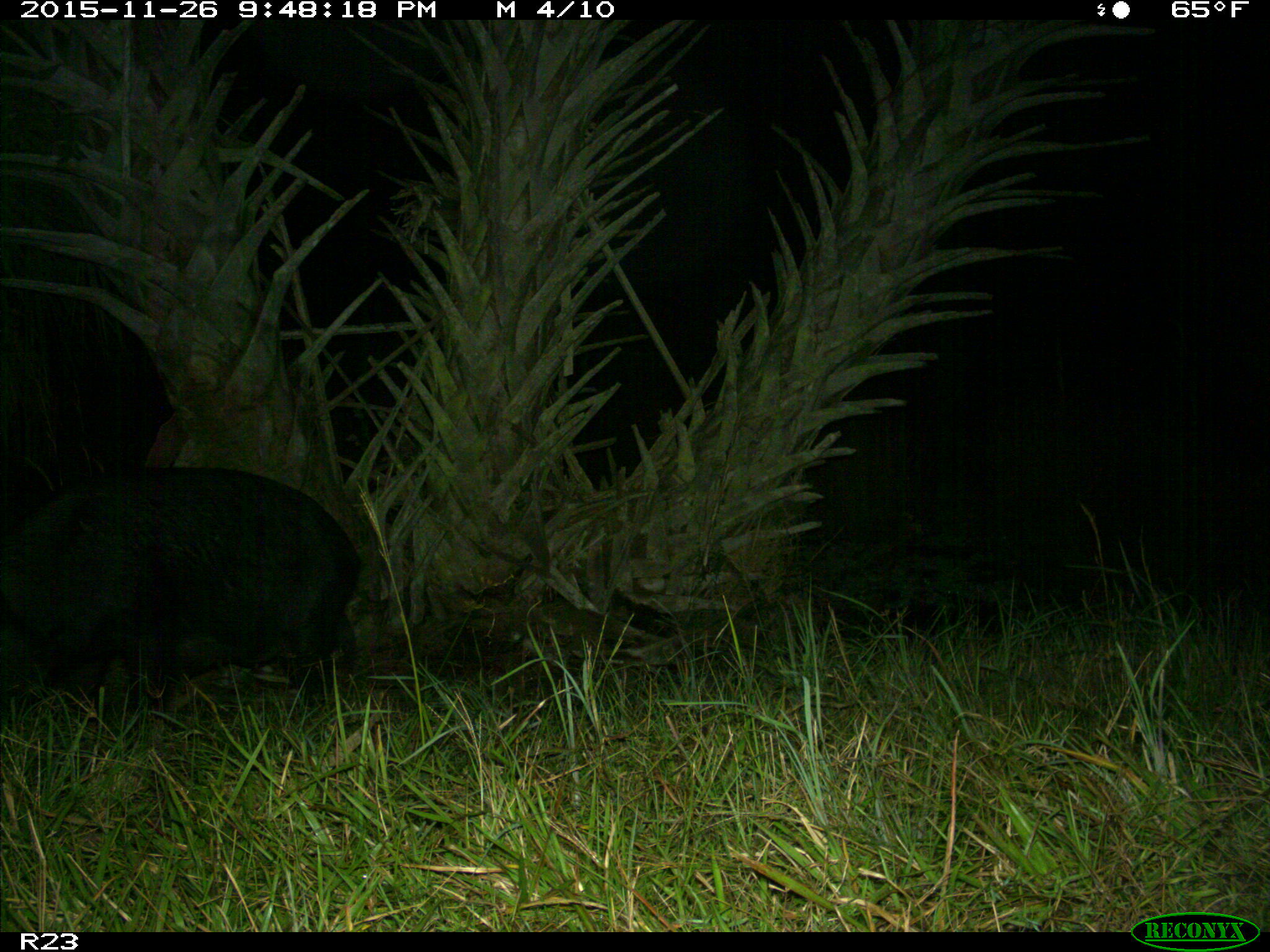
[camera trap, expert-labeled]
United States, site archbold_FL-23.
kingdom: Animalia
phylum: Chordata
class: Mammalia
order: Artiodactyla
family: Suidae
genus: Sus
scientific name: Sus scrofa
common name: wild boar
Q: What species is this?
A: Sus scrofa (wild boar).